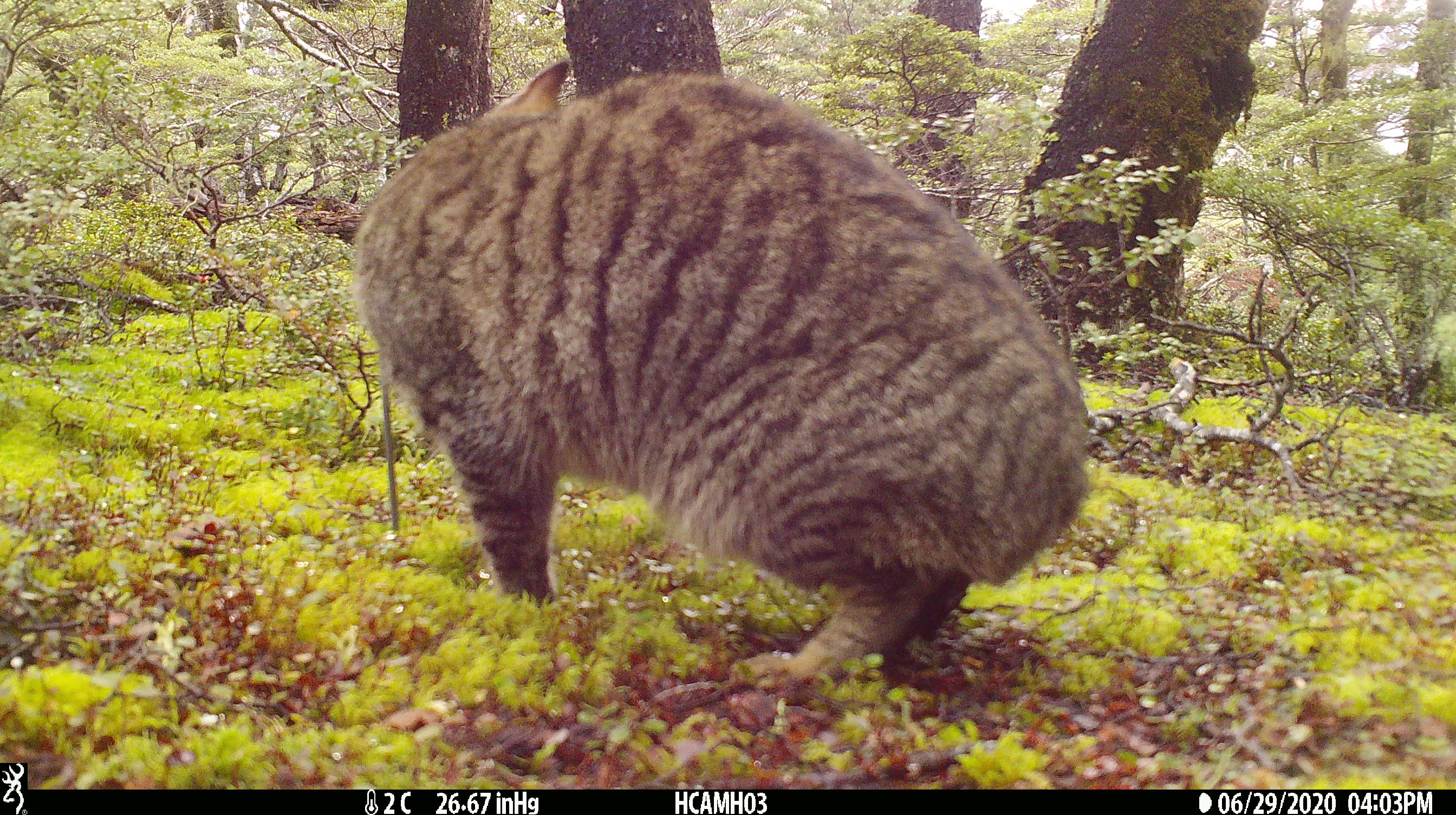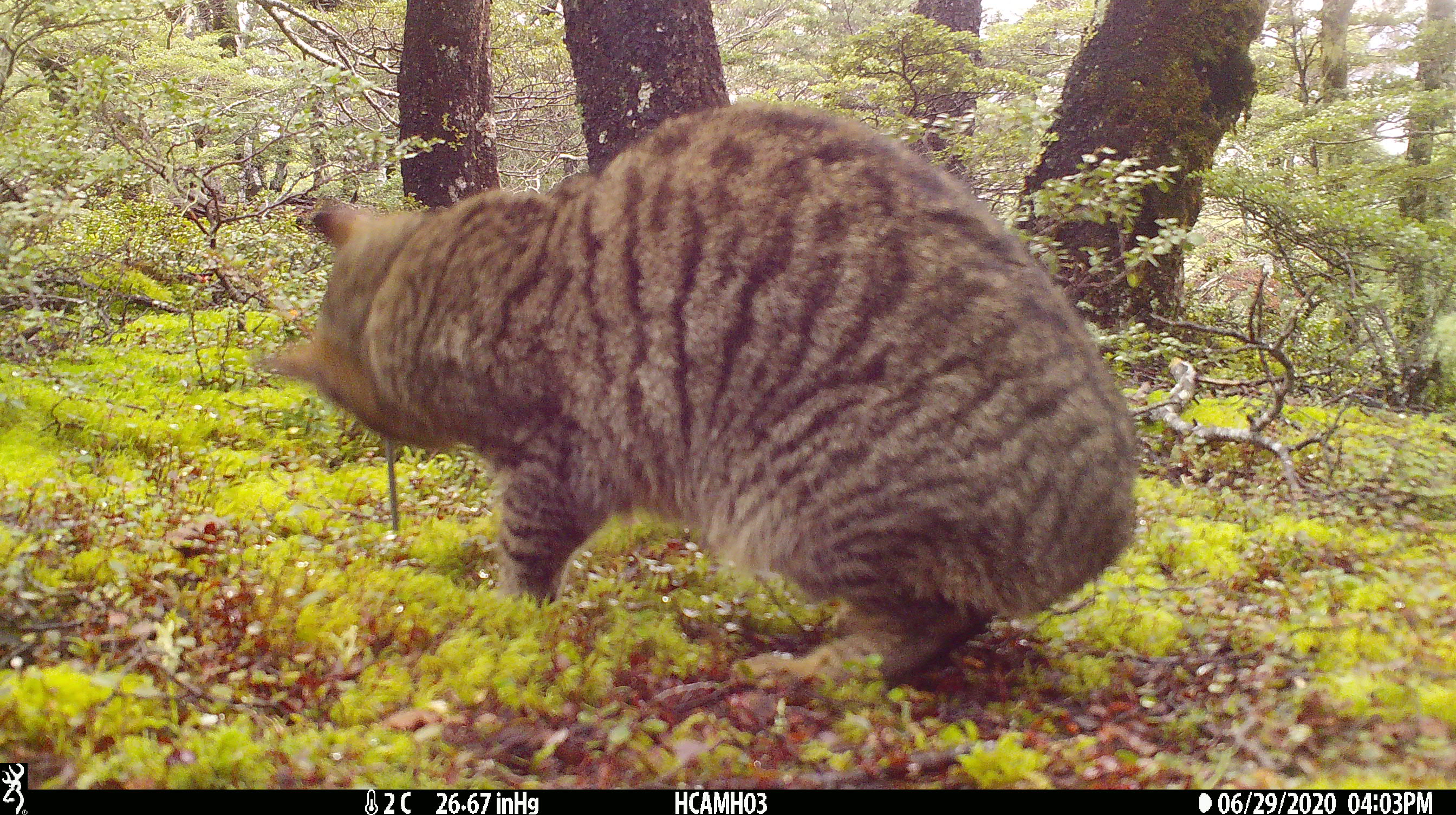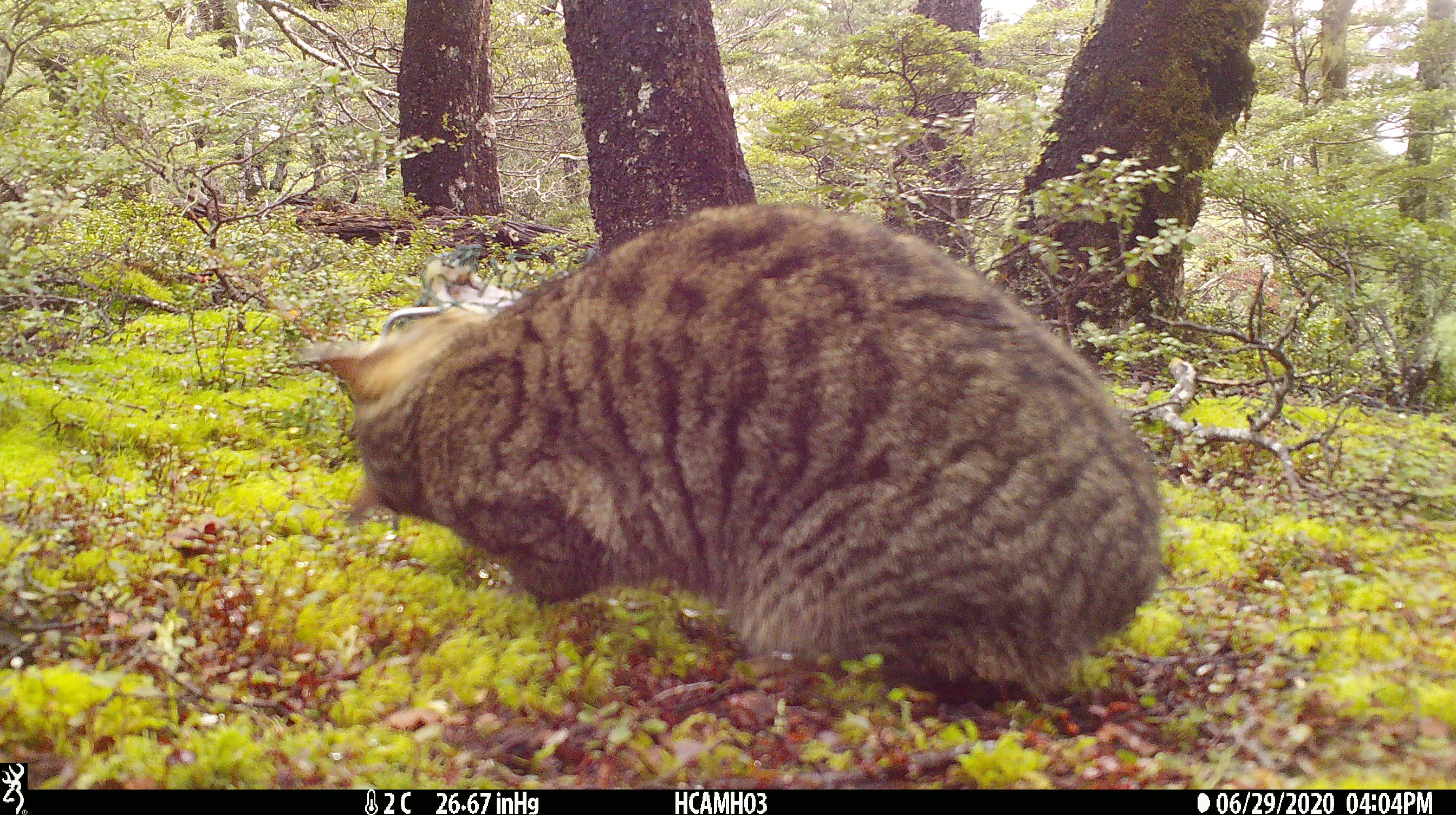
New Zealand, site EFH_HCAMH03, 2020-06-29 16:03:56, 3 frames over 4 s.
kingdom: Animalia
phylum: Chordata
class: Mammalia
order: Carnivora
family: Felidae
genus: Felis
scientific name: Felis catus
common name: domestic cat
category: cat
Cat (domestic cat) (Felis catus).